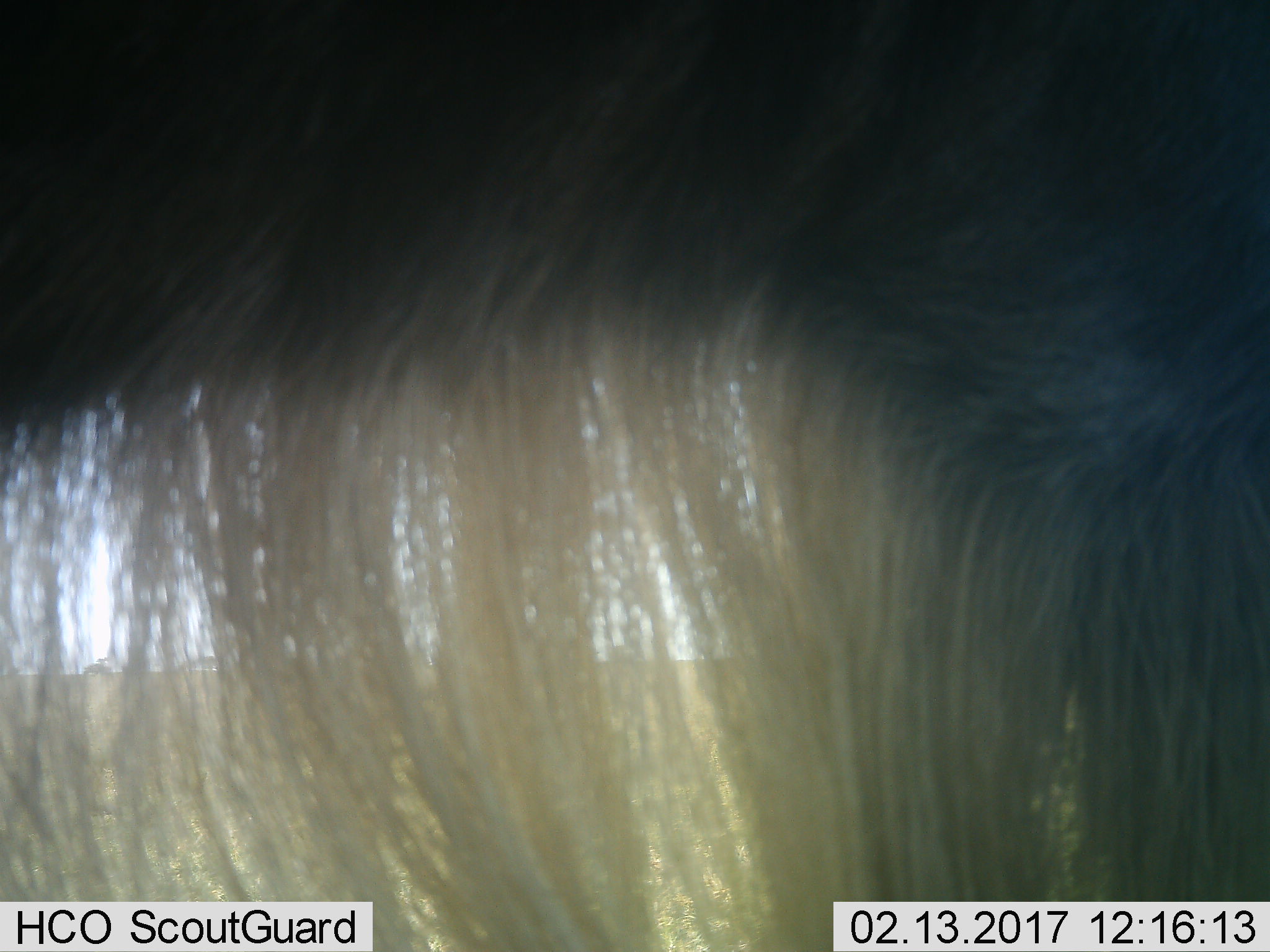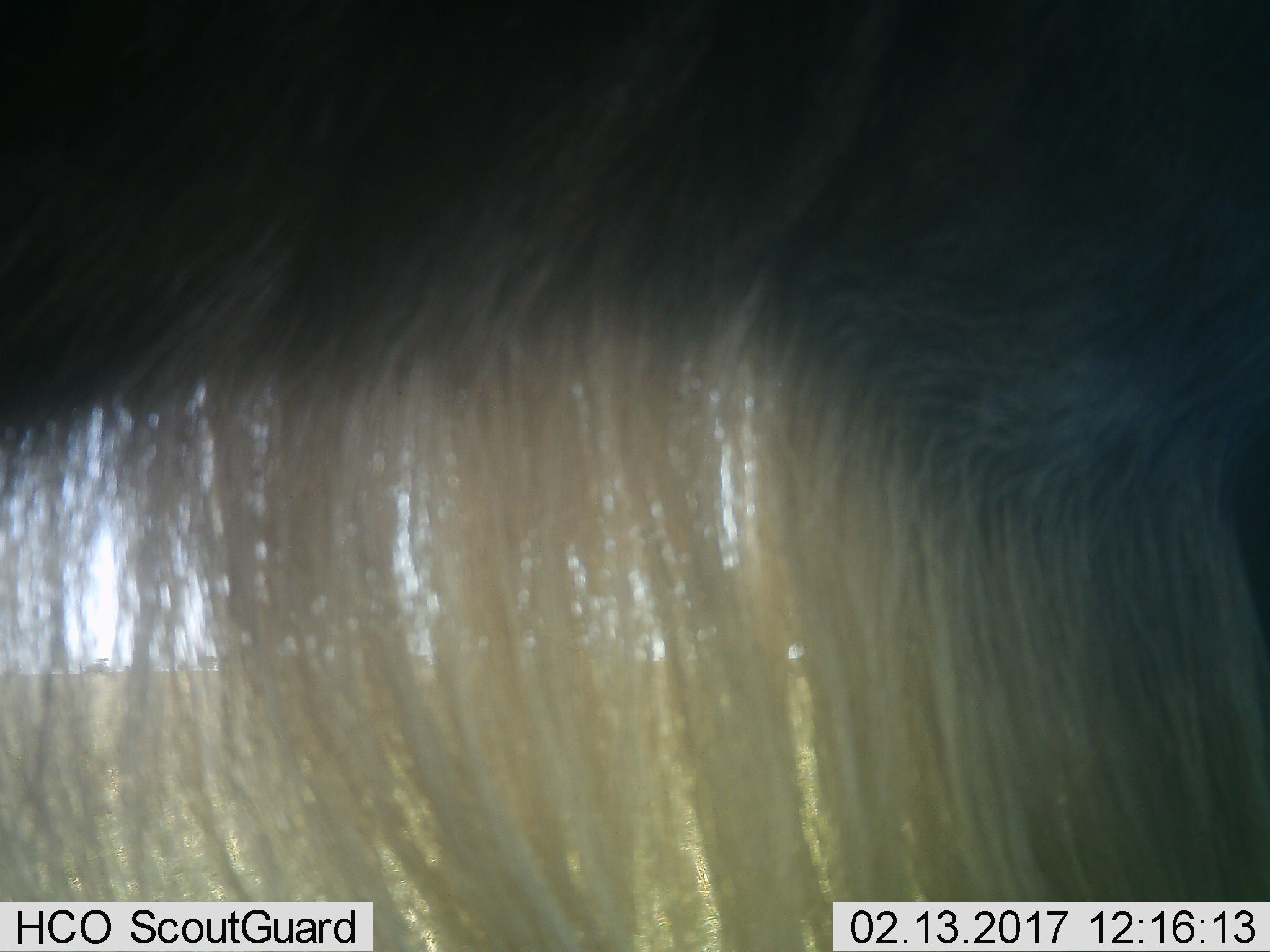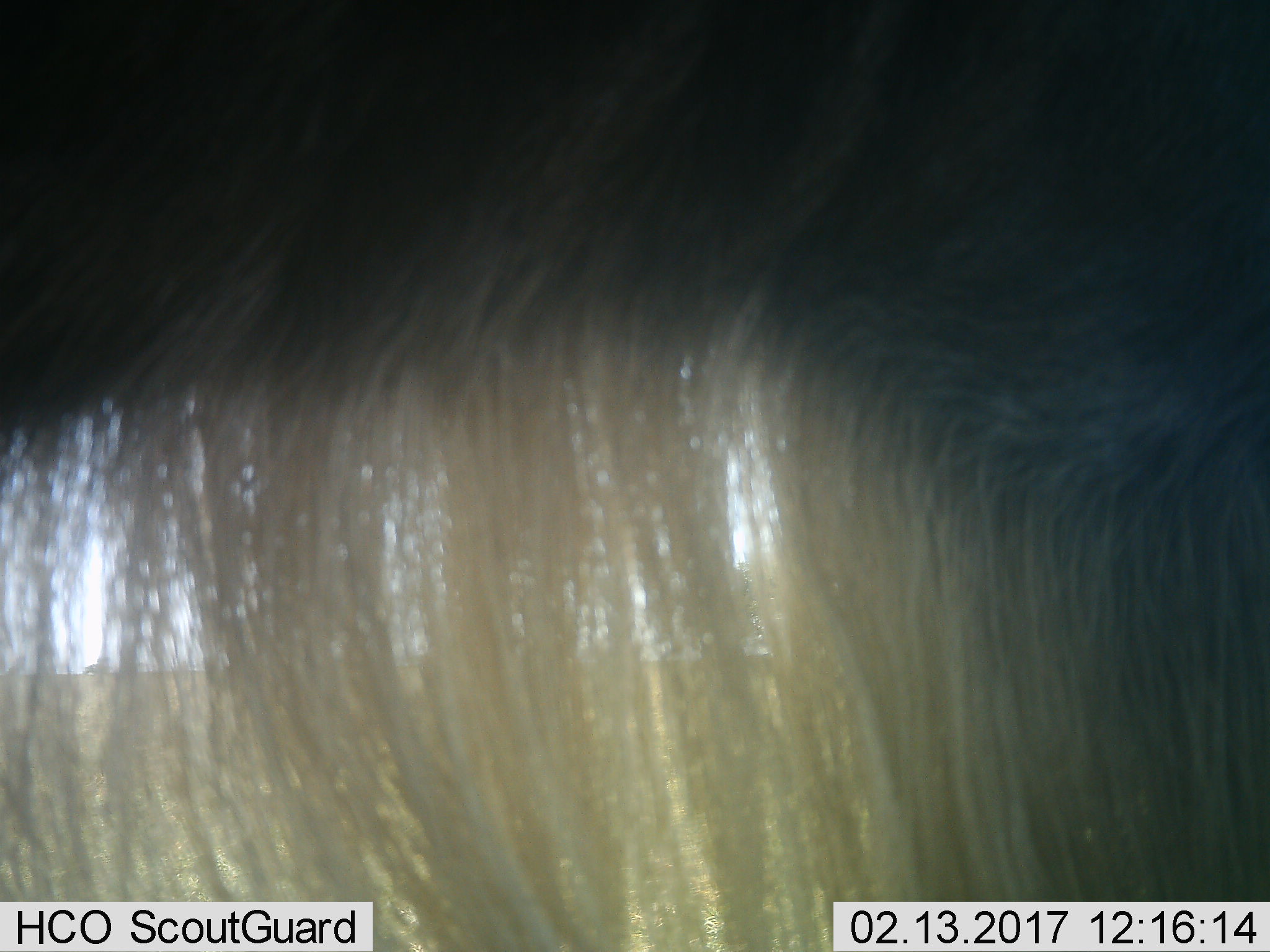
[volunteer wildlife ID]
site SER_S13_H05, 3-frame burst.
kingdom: Animalia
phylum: Chordata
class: Mammalia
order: Artiodactyla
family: Bovidae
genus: Connochaetes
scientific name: Connochaetes taurinus taurinus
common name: blue wildebeest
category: wildebeestblue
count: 1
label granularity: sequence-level